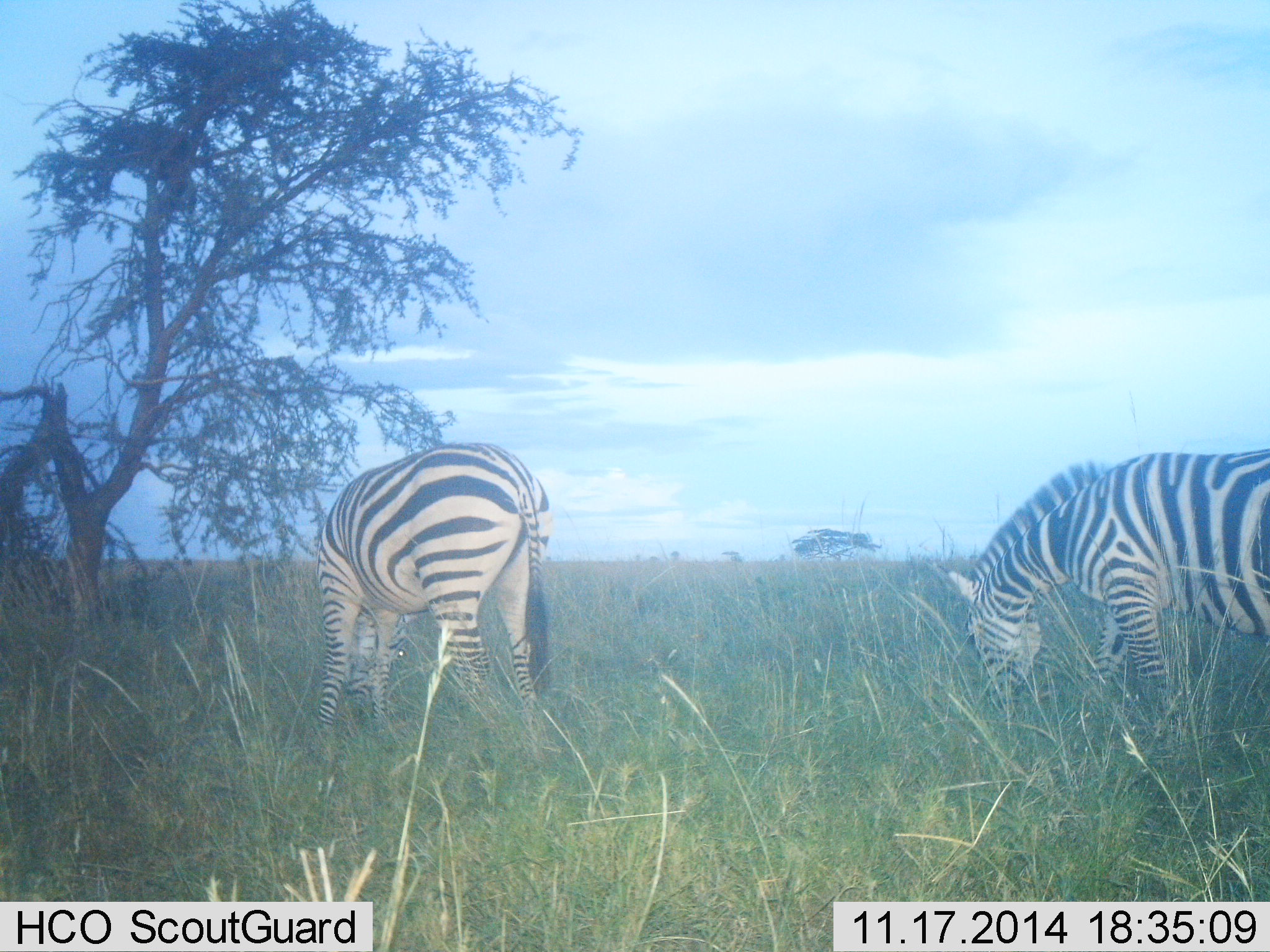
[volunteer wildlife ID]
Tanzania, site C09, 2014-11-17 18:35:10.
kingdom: Animalia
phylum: Chordata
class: Mammalia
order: Perissodactyla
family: Equidae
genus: Equus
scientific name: Equus quagga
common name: plains zebra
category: zebra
Zebra (plains zebra) (Equus quagga), count 2. Behavior (volunteer vote fractions): standing 10%, resting 0%, moving 0%, interacting 0%. Young present (vote fraction): 0%. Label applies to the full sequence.